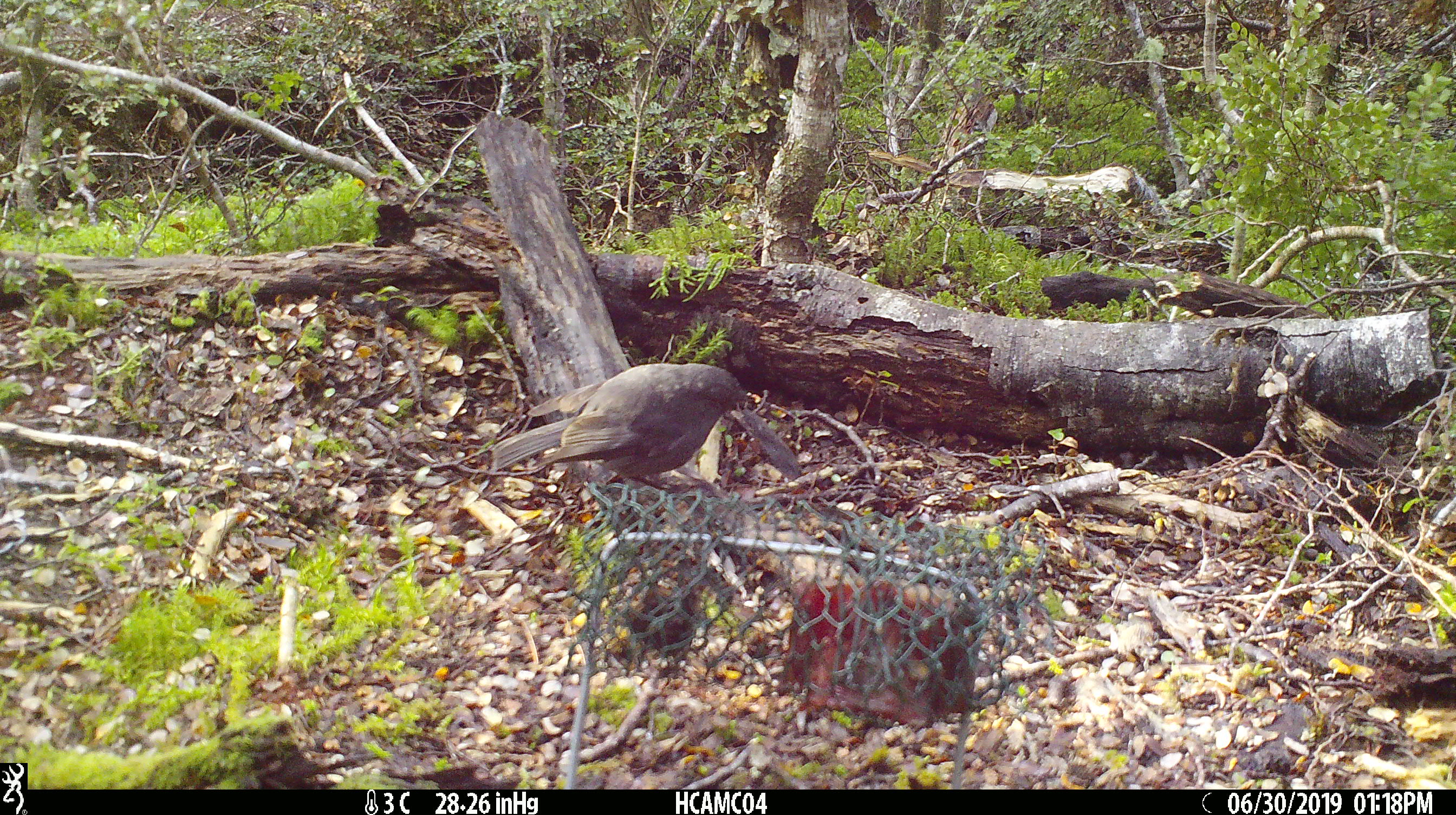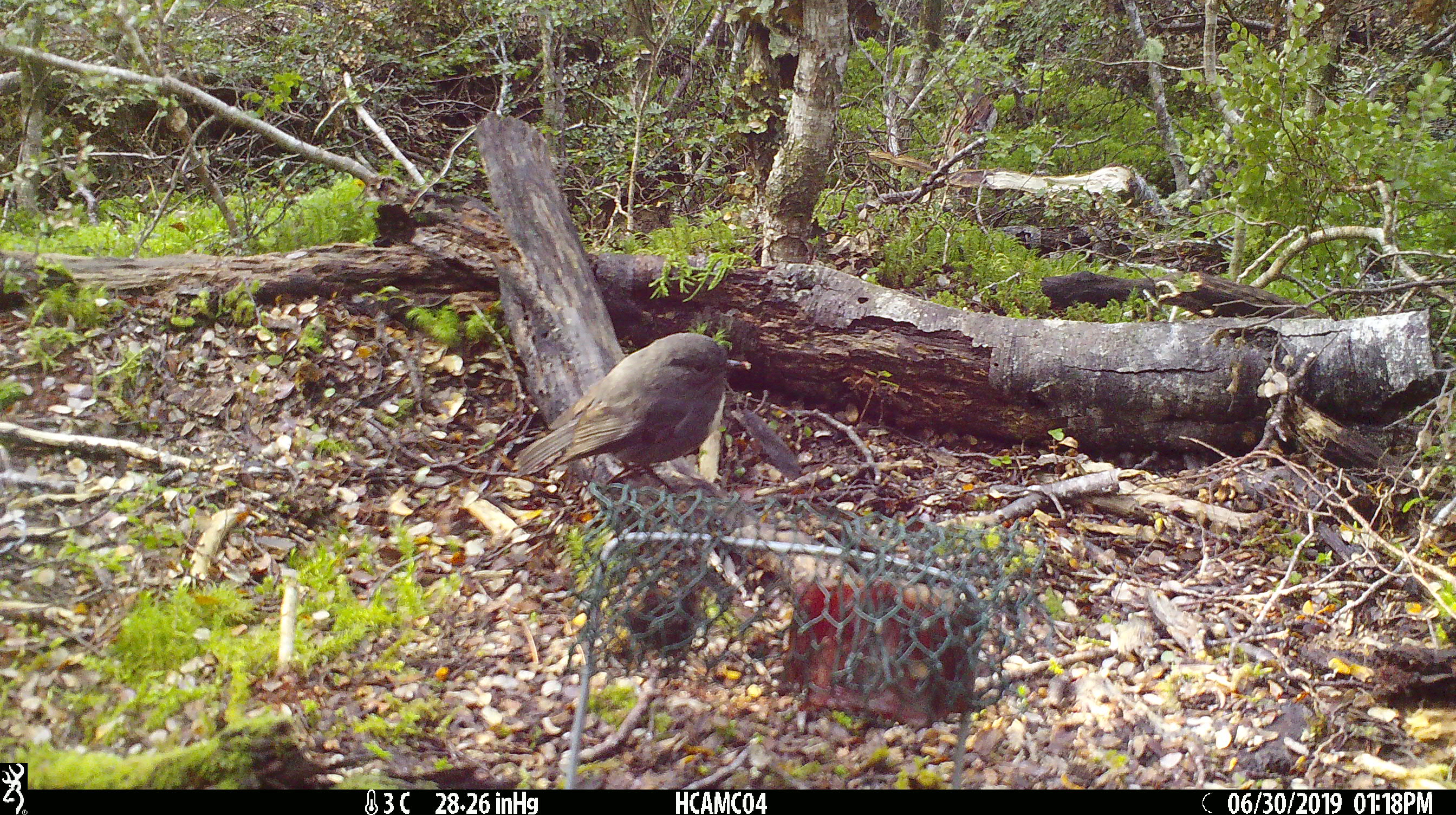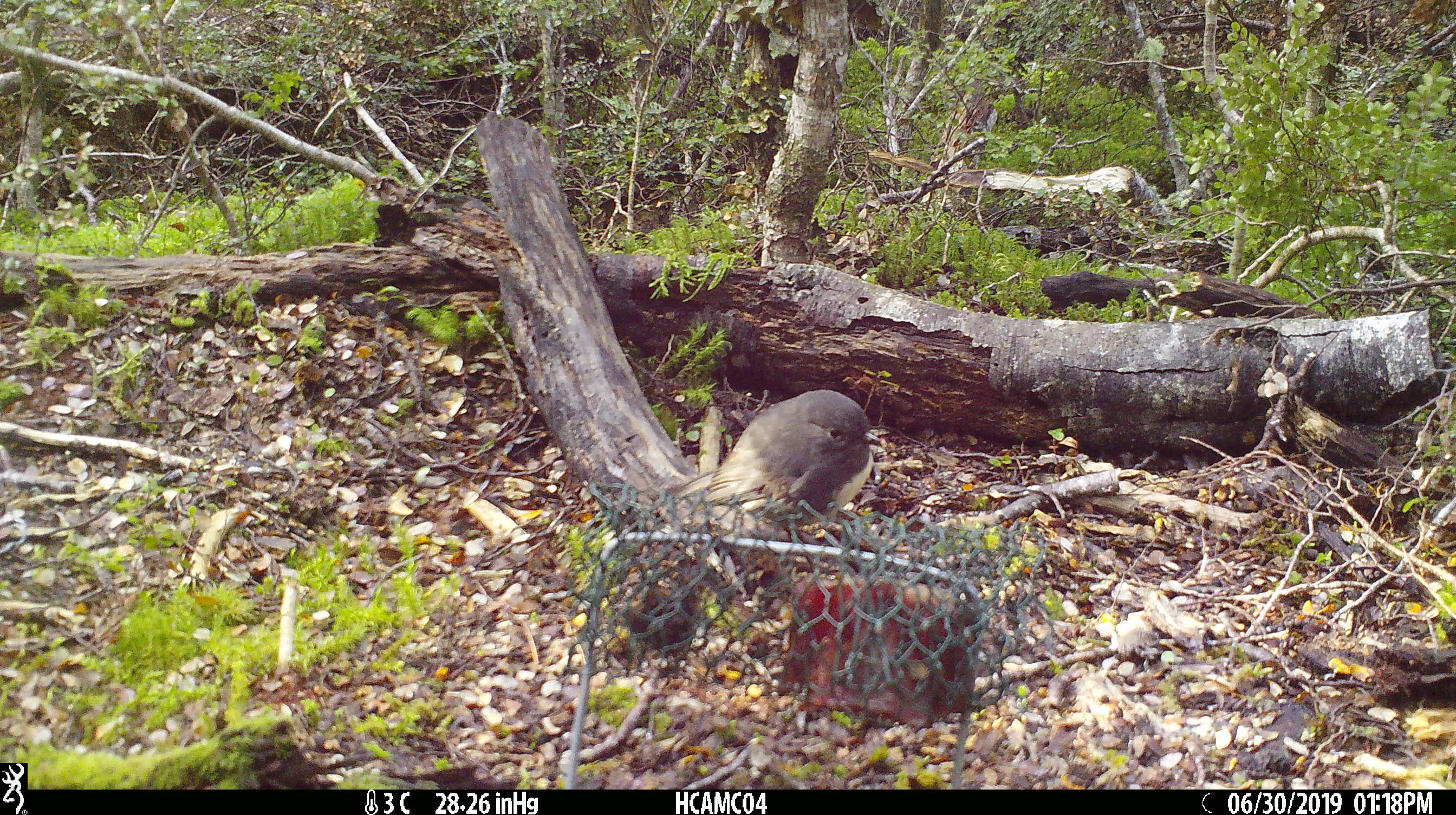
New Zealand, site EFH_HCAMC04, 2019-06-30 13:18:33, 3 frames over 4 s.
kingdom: Animalia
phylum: Chordata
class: Aves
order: Passeriformes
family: Petroicidae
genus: Petroica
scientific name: Petroica australis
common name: new zealand robin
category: robin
Robin (new zealand robin) (Petroica australis).